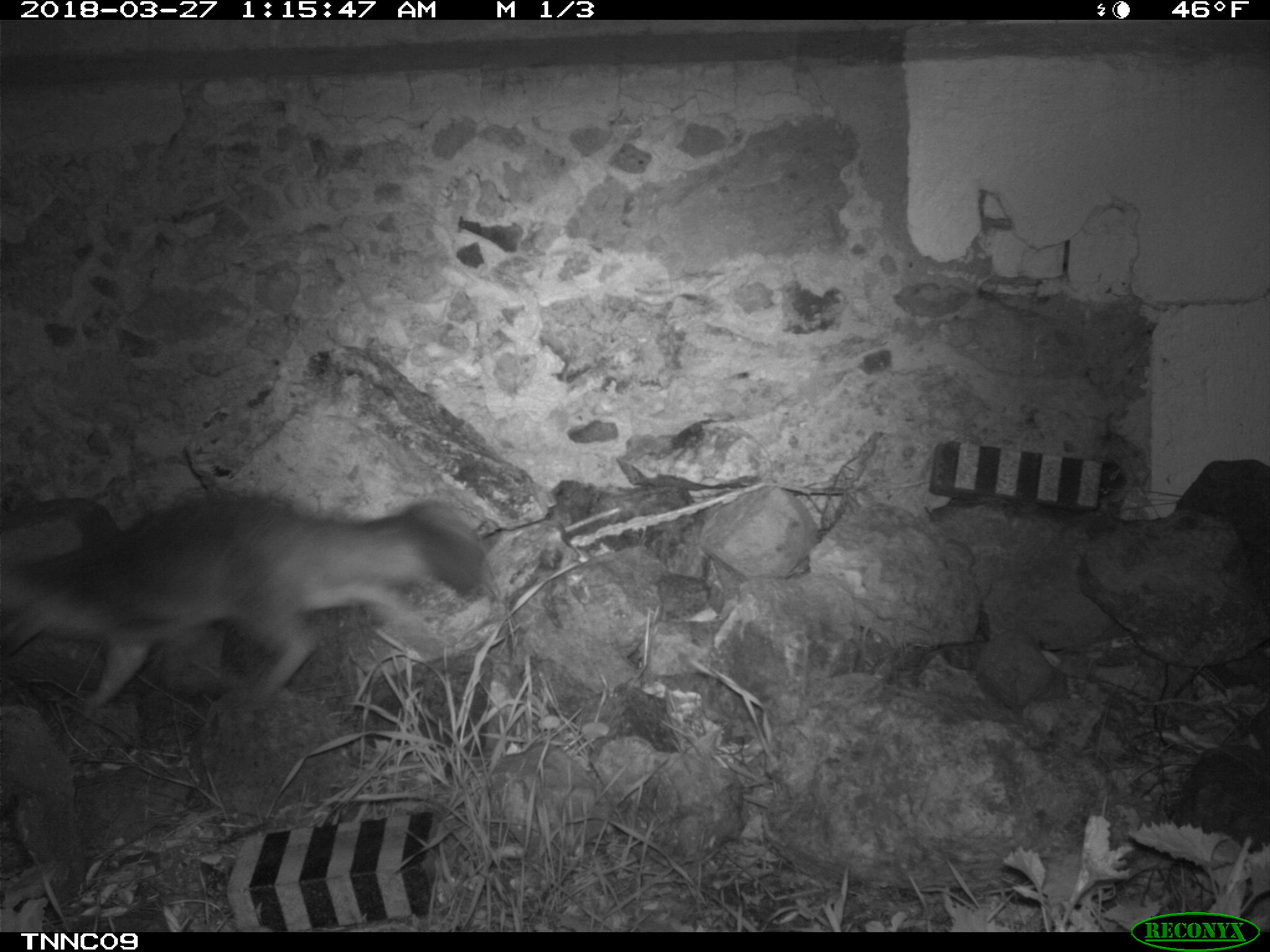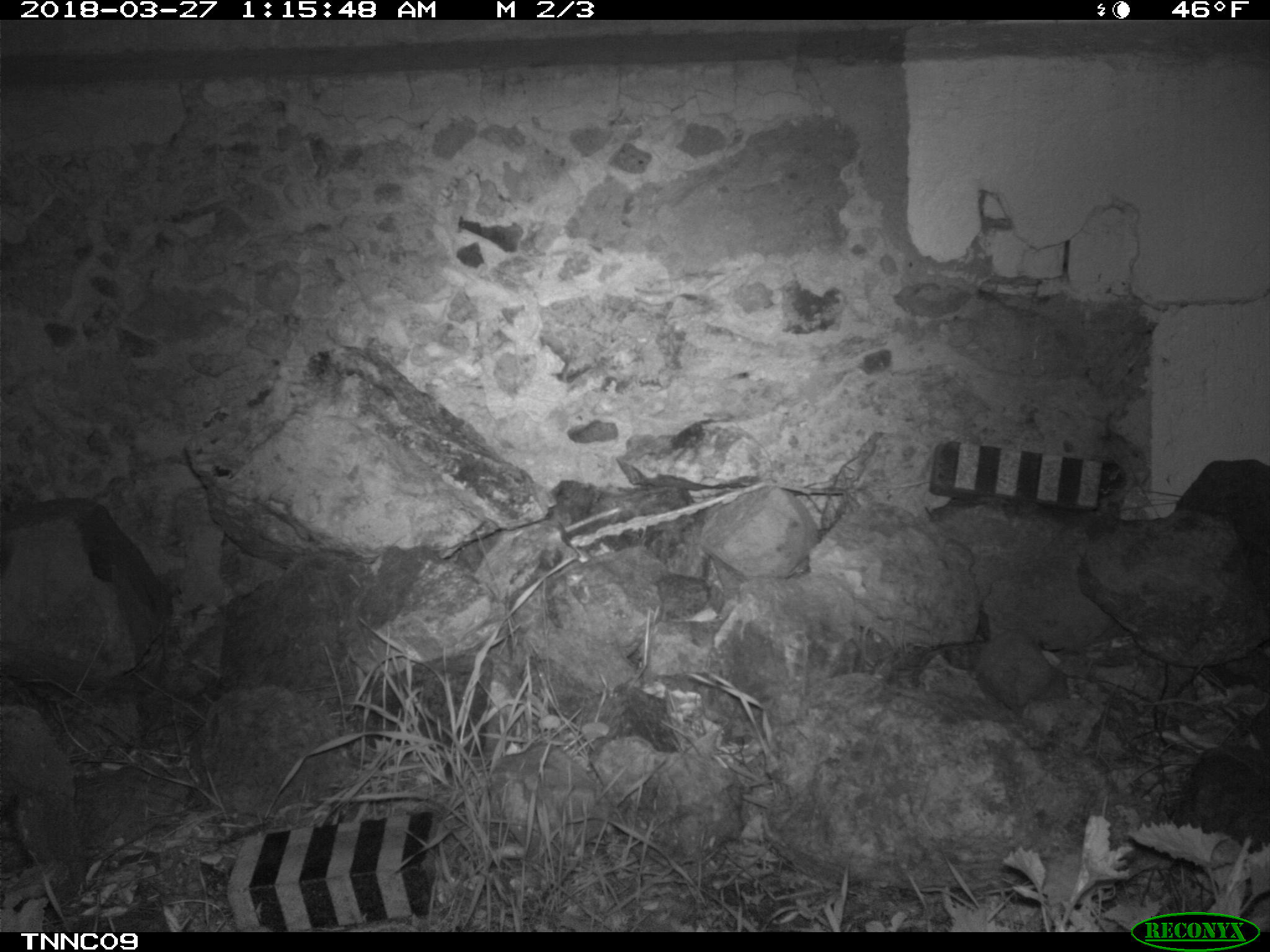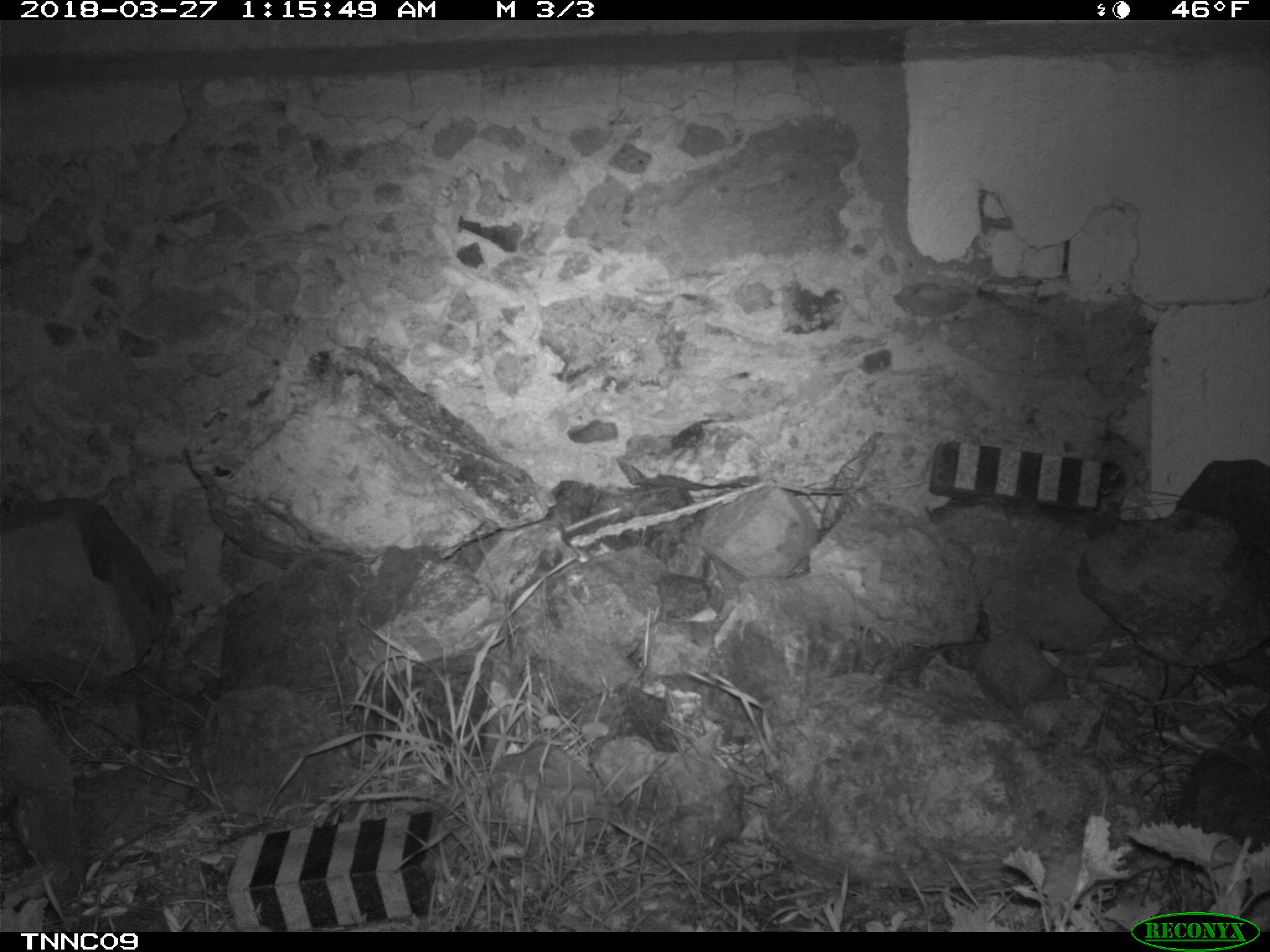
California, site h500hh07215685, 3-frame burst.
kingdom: Animalia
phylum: Chordata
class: Mammalia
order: Carnivora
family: Canidae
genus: Urocyon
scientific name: Urocyon littoralis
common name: island fox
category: fox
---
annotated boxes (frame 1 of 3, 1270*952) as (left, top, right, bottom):
fox: (0, 494, 485, 710)